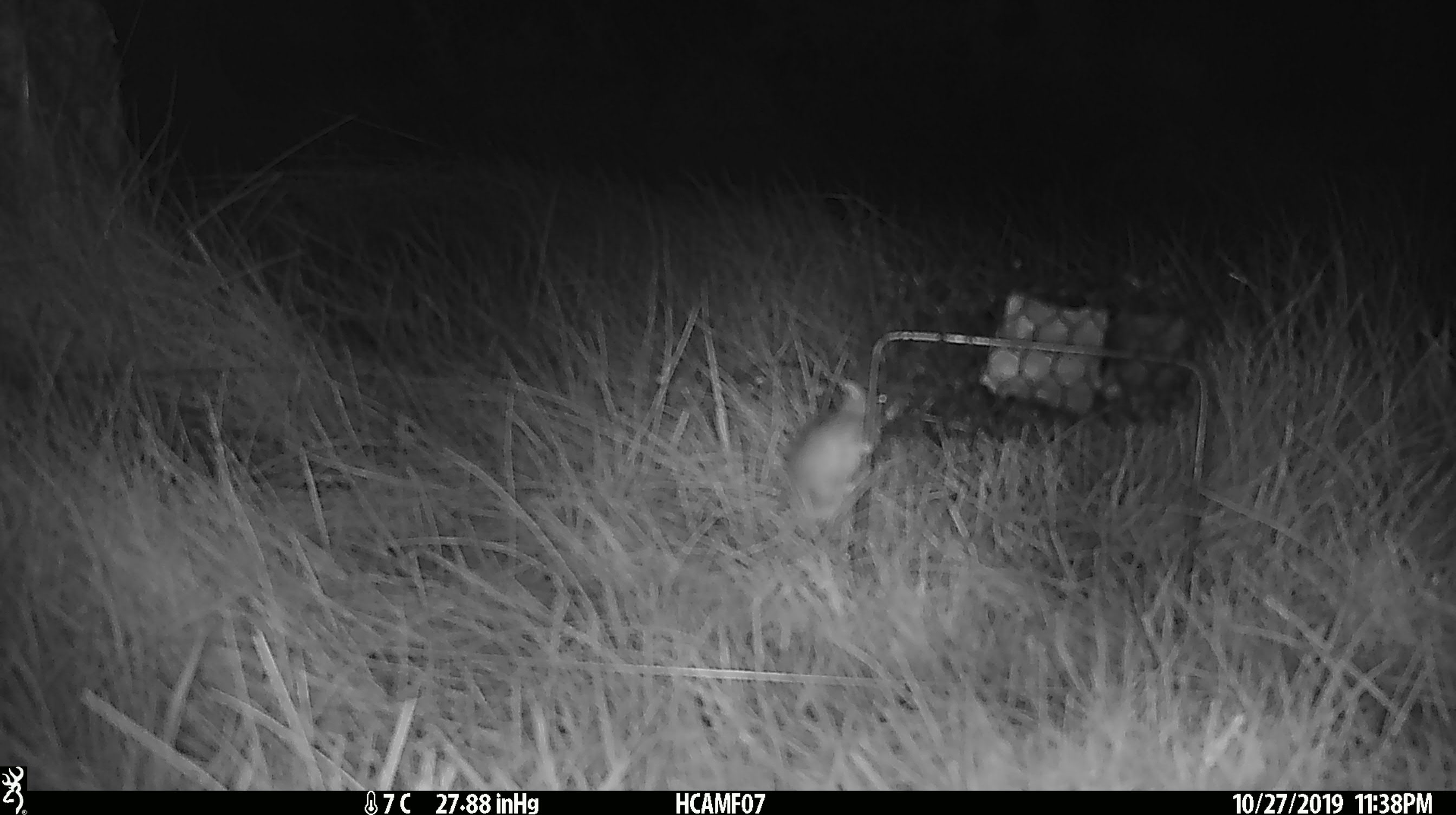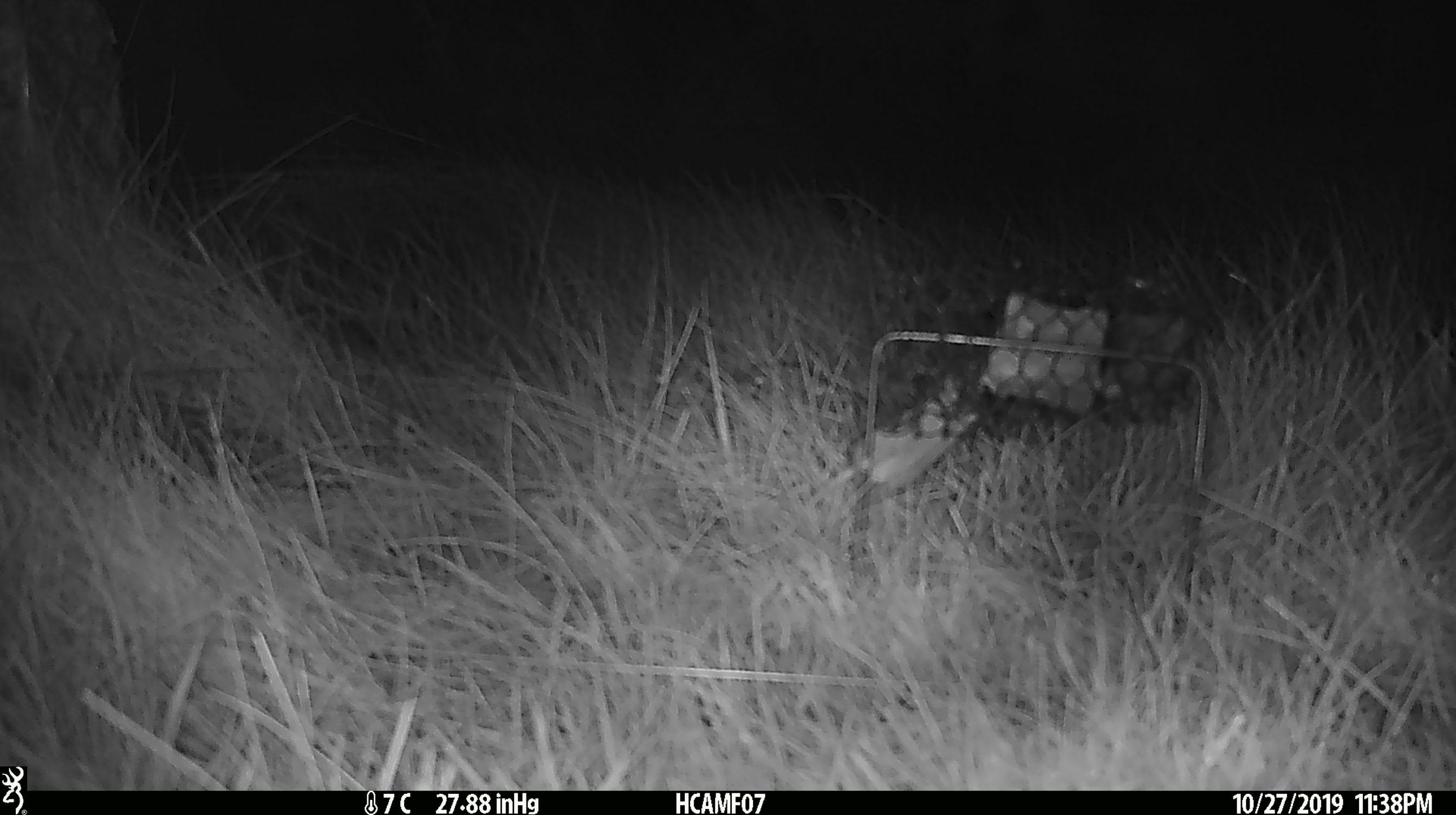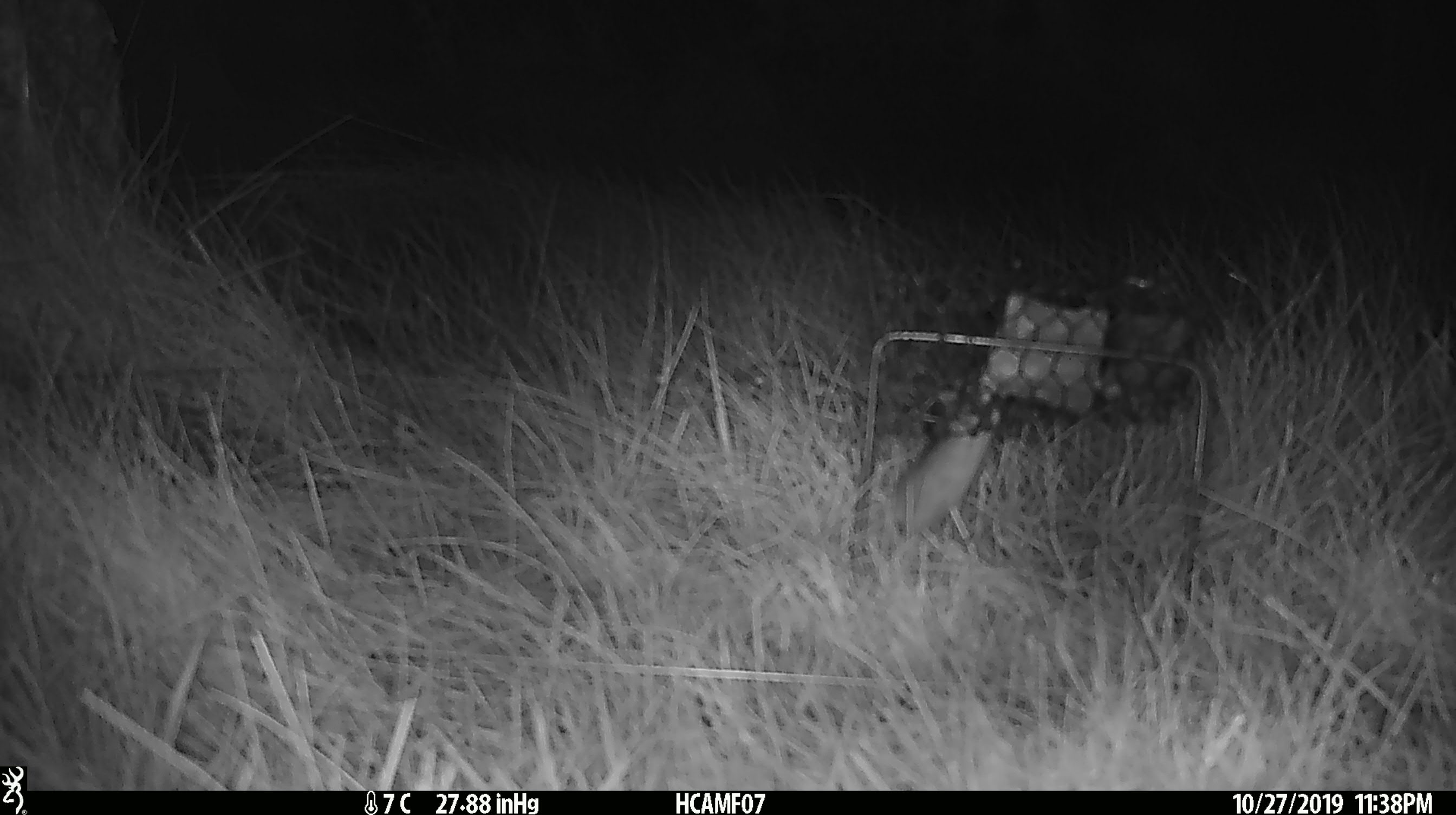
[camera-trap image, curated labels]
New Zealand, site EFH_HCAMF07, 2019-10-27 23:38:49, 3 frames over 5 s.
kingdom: Animalia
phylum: Chordata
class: Mammalia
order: Rodentia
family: Muridae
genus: Mus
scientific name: Mus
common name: mouse